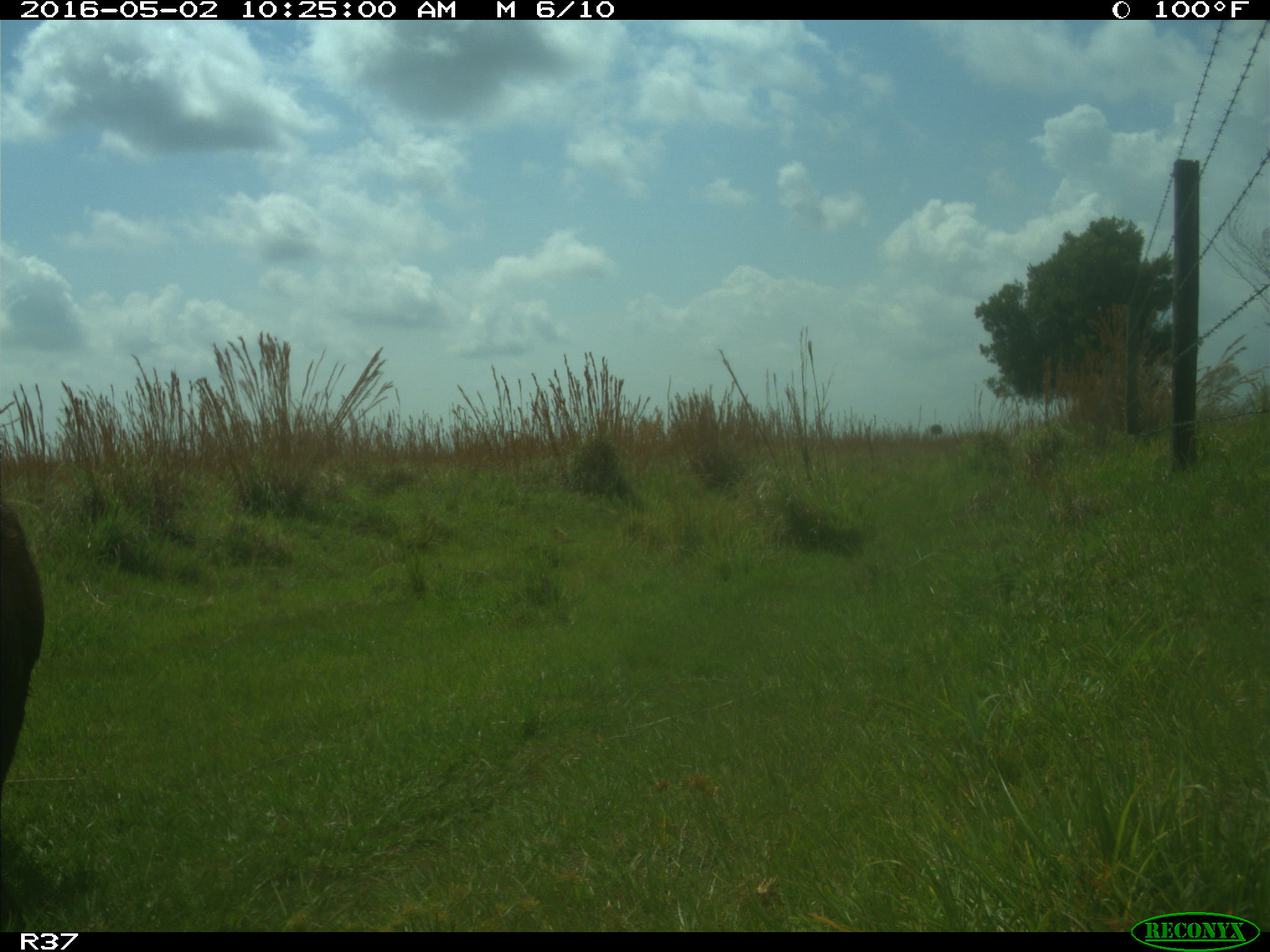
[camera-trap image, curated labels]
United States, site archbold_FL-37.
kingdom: Animalia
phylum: Chordata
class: Mammalia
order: Artiodactyla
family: Suidae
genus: Sus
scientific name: Sus scrofa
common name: wild boar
Sus scrofa (wild boar).